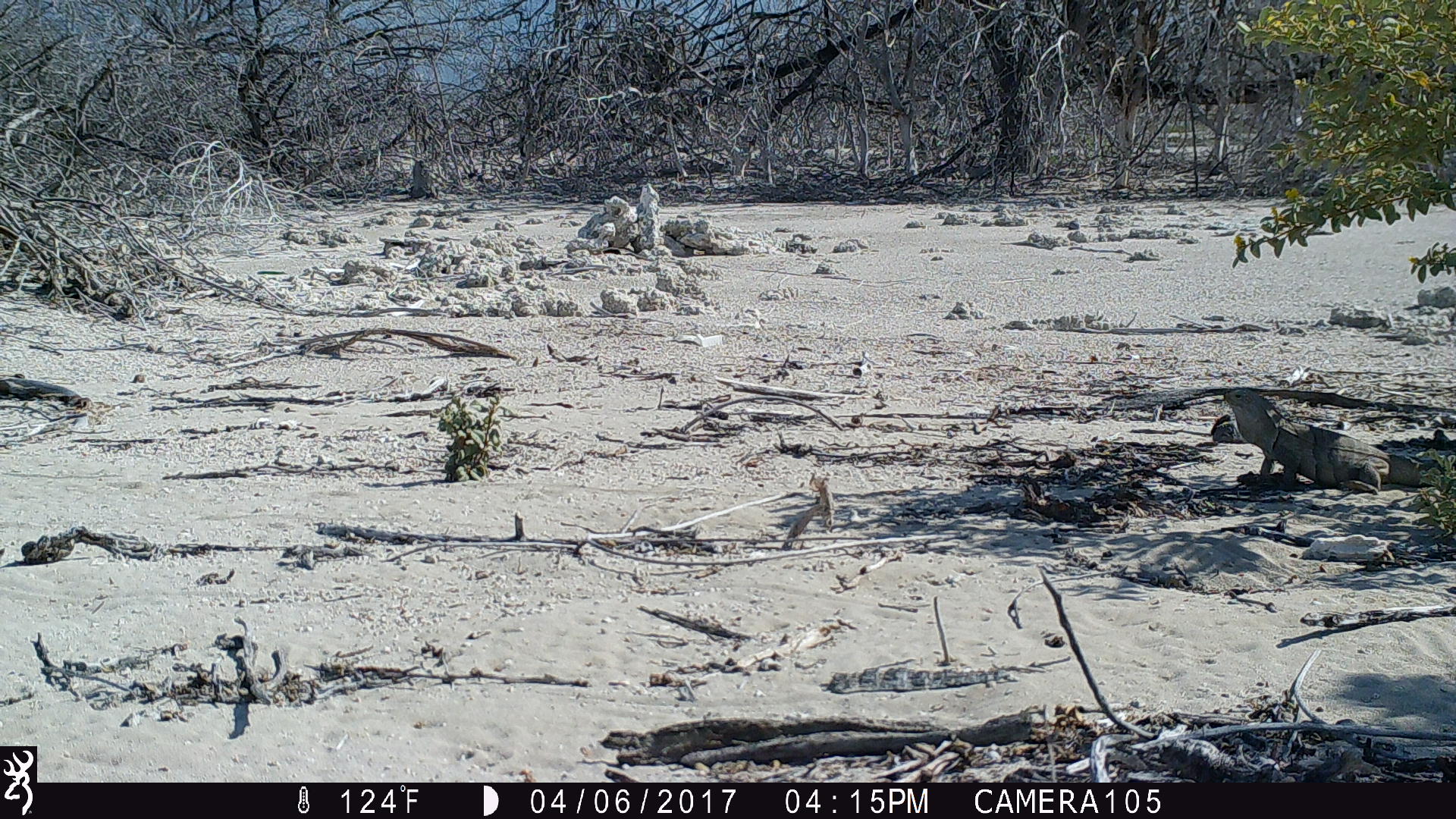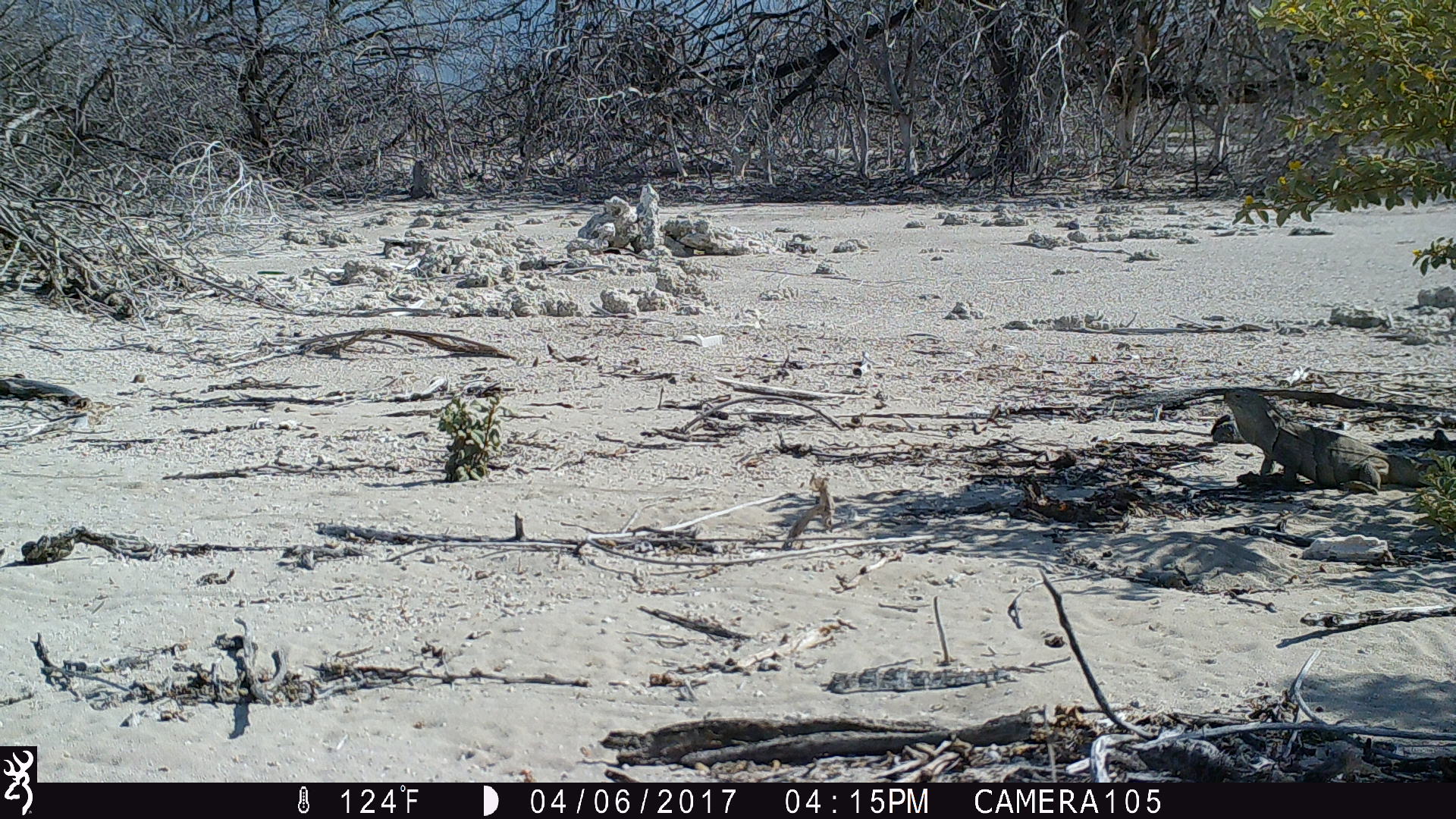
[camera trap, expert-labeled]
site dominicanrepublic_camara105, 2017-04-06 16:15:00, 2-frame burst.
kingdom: Animalia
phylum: Chordata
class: Reptilia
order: Squamata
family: Iguanidae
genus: Iguana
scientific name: Iguana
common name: typical iguanas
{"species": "Iguana (typical iguanas)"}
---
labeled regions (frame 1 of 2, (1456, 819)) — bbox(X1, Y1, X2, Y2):
iguana: bbox(1219, 387, 1438, 499)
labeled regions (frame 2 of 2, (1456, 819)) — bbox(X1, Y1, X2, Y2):
iguana: bbox(1201, 384, 1439, 497)